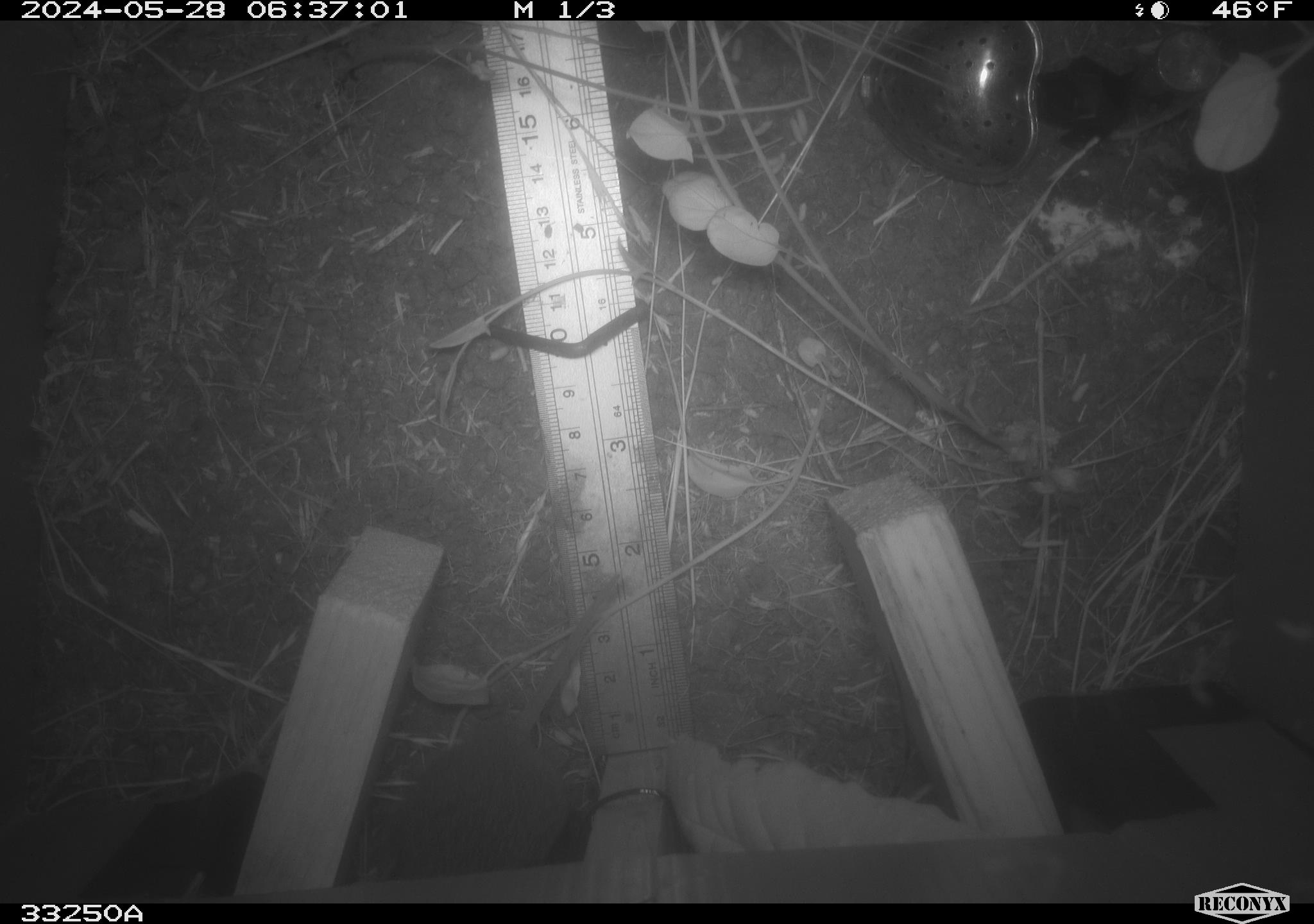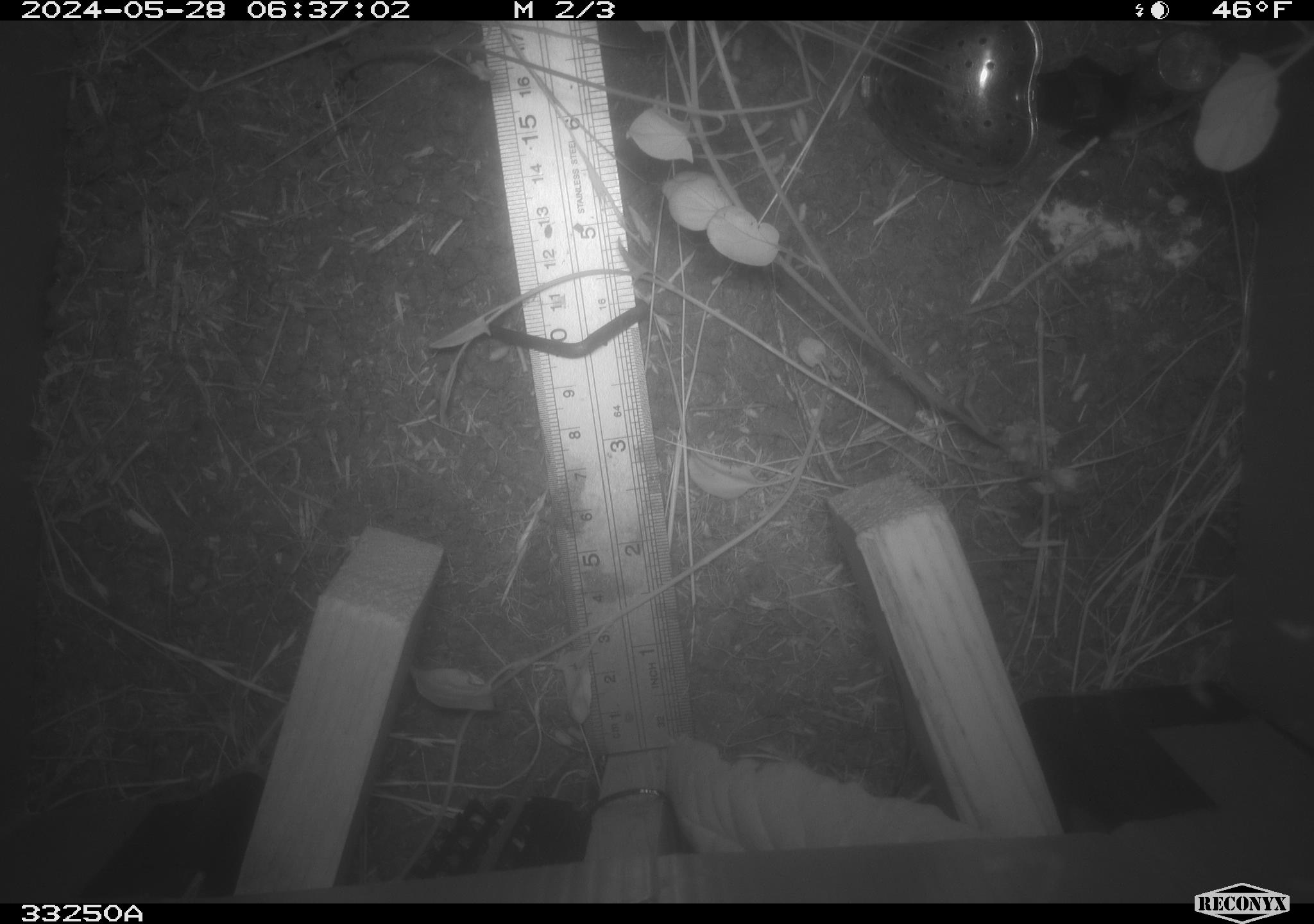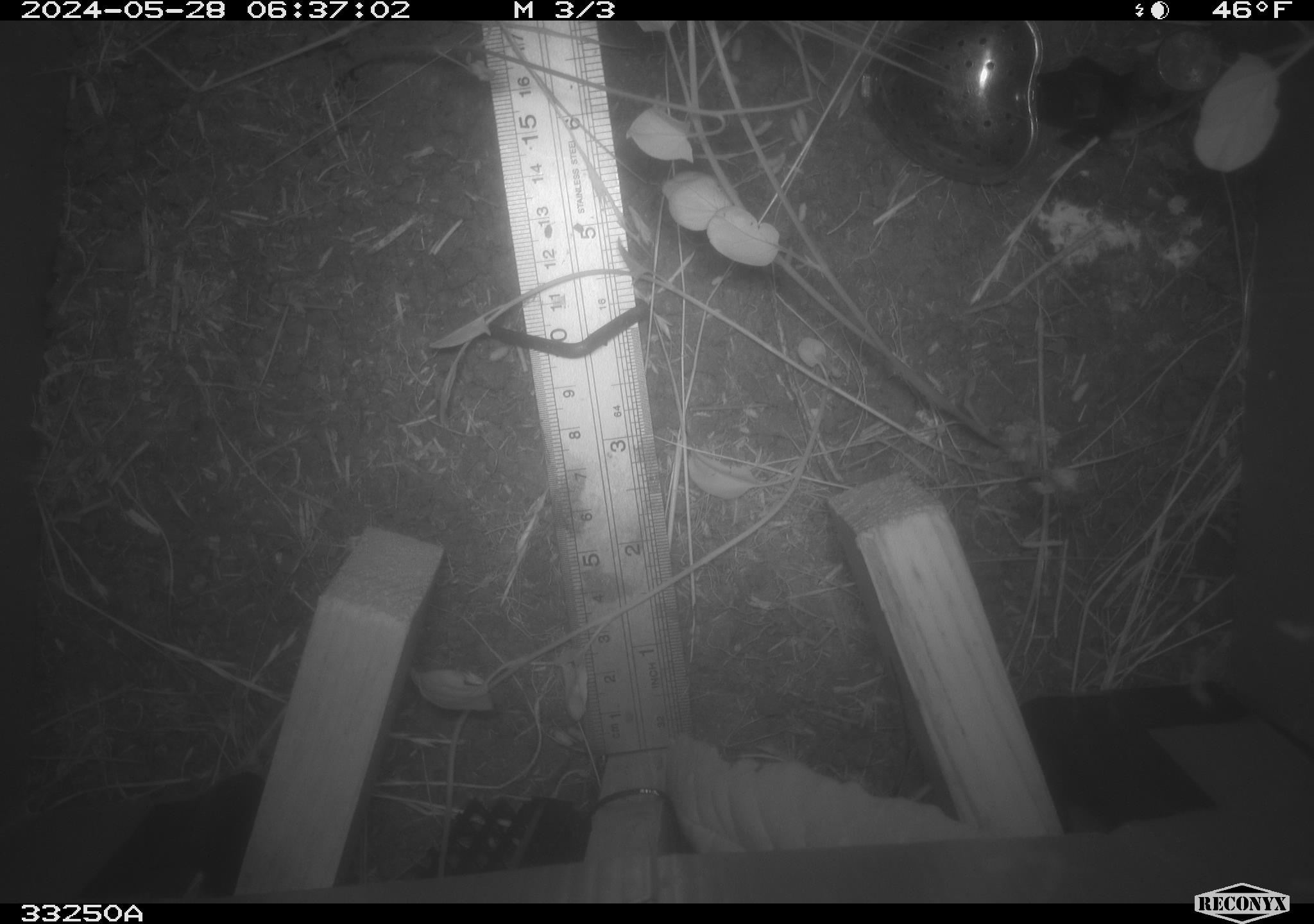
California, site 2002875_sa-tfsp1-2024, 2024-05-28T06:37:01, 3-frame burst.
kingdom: Animalia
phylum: Chordata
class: Mammalia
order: Rodentia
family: Cricetidae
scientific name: Arvicolinae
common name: voles, lemmings, and muskrats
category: arvicolinae subfamily